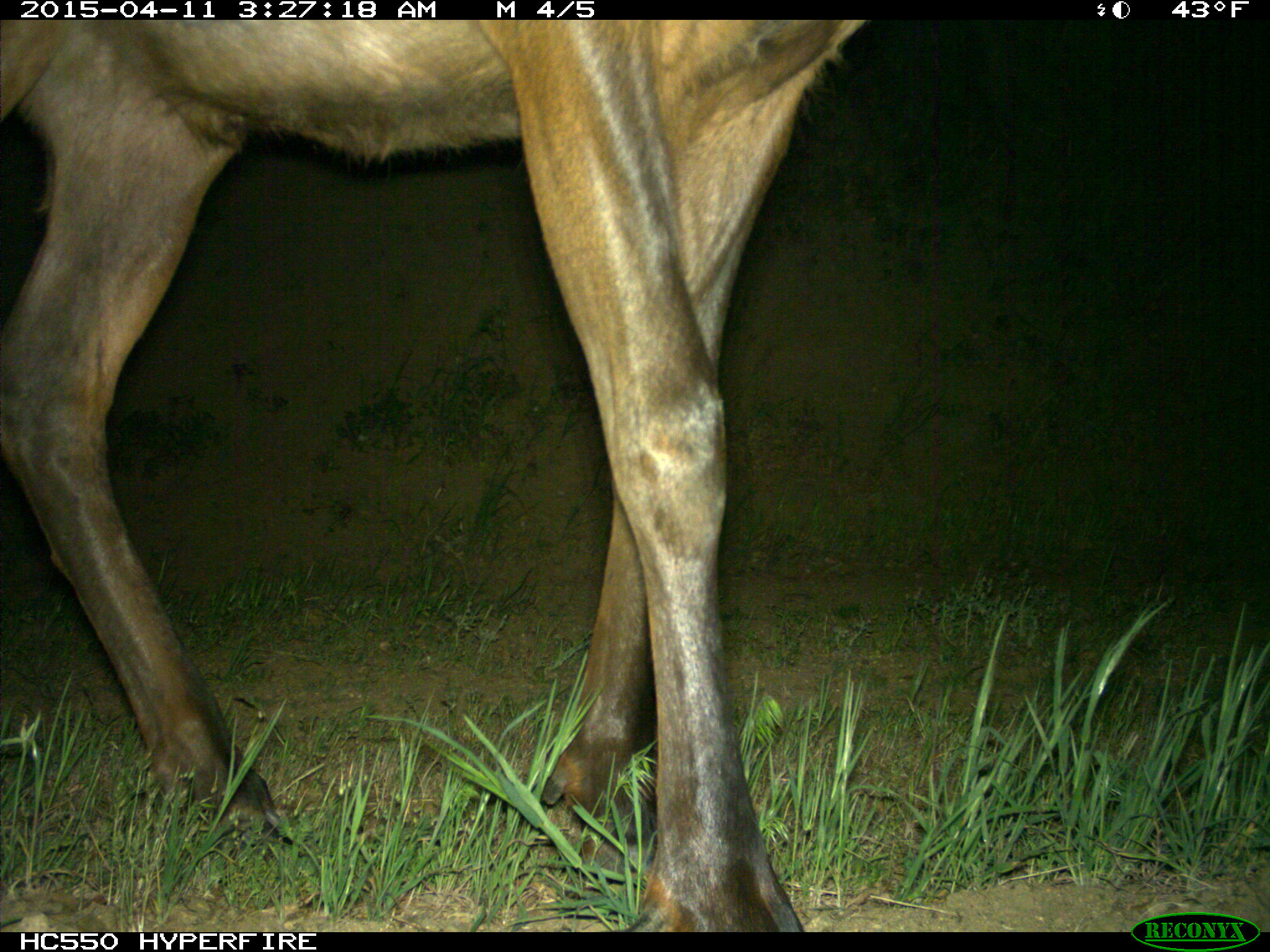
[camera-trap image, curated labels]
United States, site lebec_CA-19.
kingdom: Animalia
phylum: Chordata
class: Mammalia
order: Artiodactyla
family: Cervidae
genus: Cervus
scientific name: Cervus canadensis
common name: elk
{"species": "Cervus canadensis (elk)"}